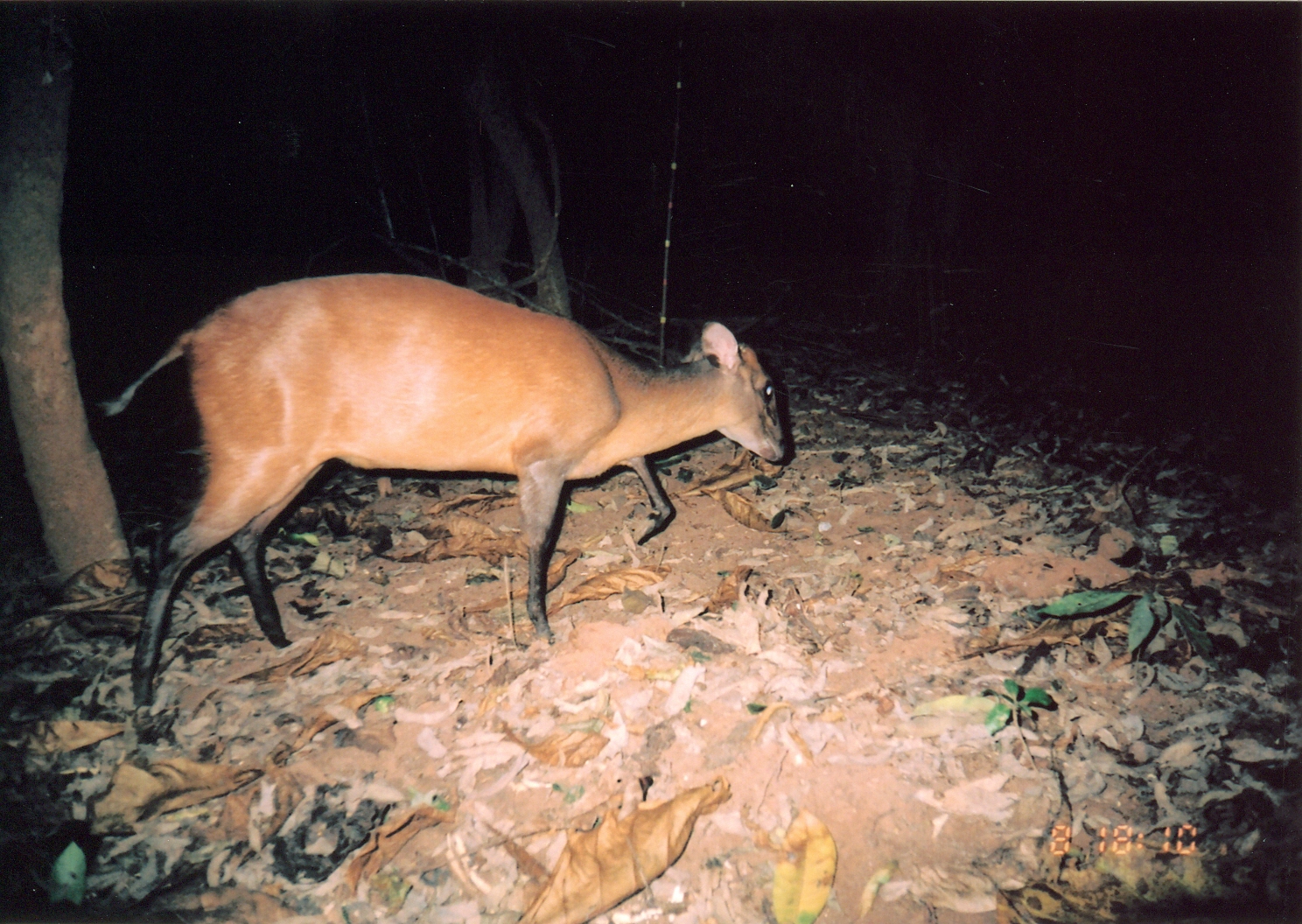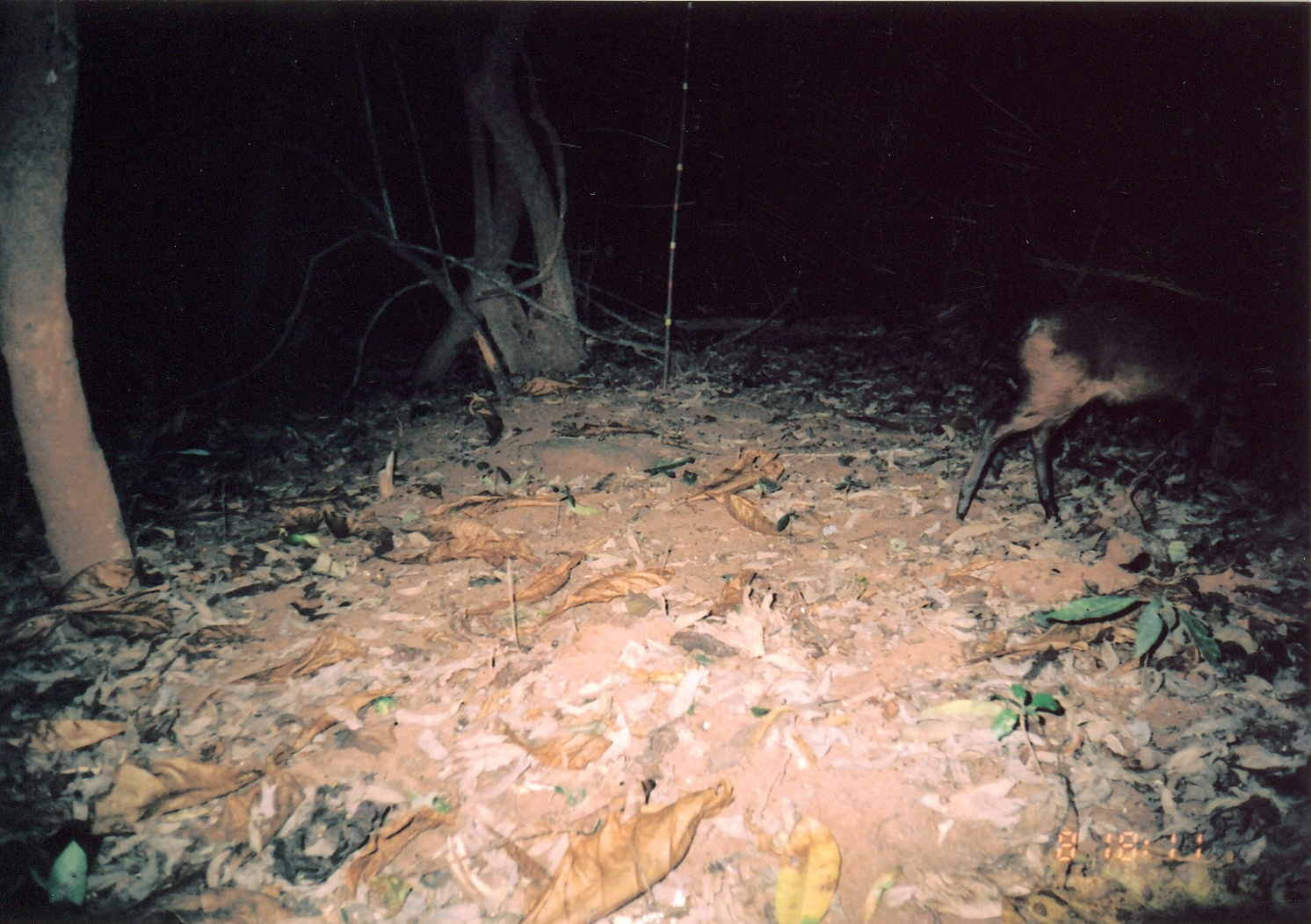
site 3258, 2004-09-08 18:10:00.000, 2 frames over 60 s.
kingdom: Animalia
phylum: Chordata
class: Mammalia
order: Artiodactyla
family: Bovidae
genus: Cephalophus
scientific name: Cephalophus harveyi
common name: harvey's duiker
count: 1